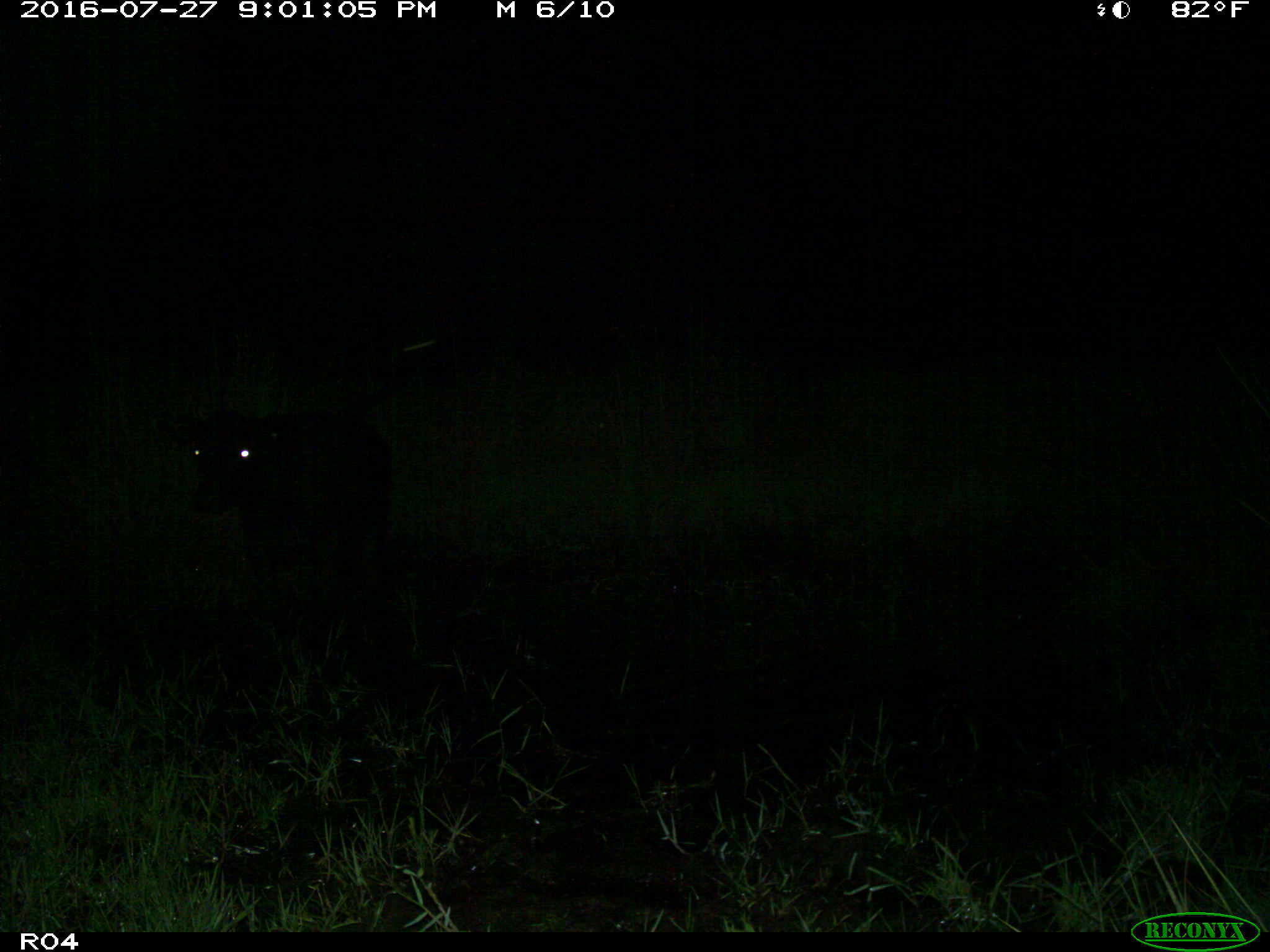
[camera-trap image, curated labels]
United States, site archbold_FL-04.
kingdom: Animalia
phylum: Chordata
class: Mammalia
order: Artiodactyla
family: Bovidae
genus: Bos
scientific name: Bos taurus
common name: domestic cow